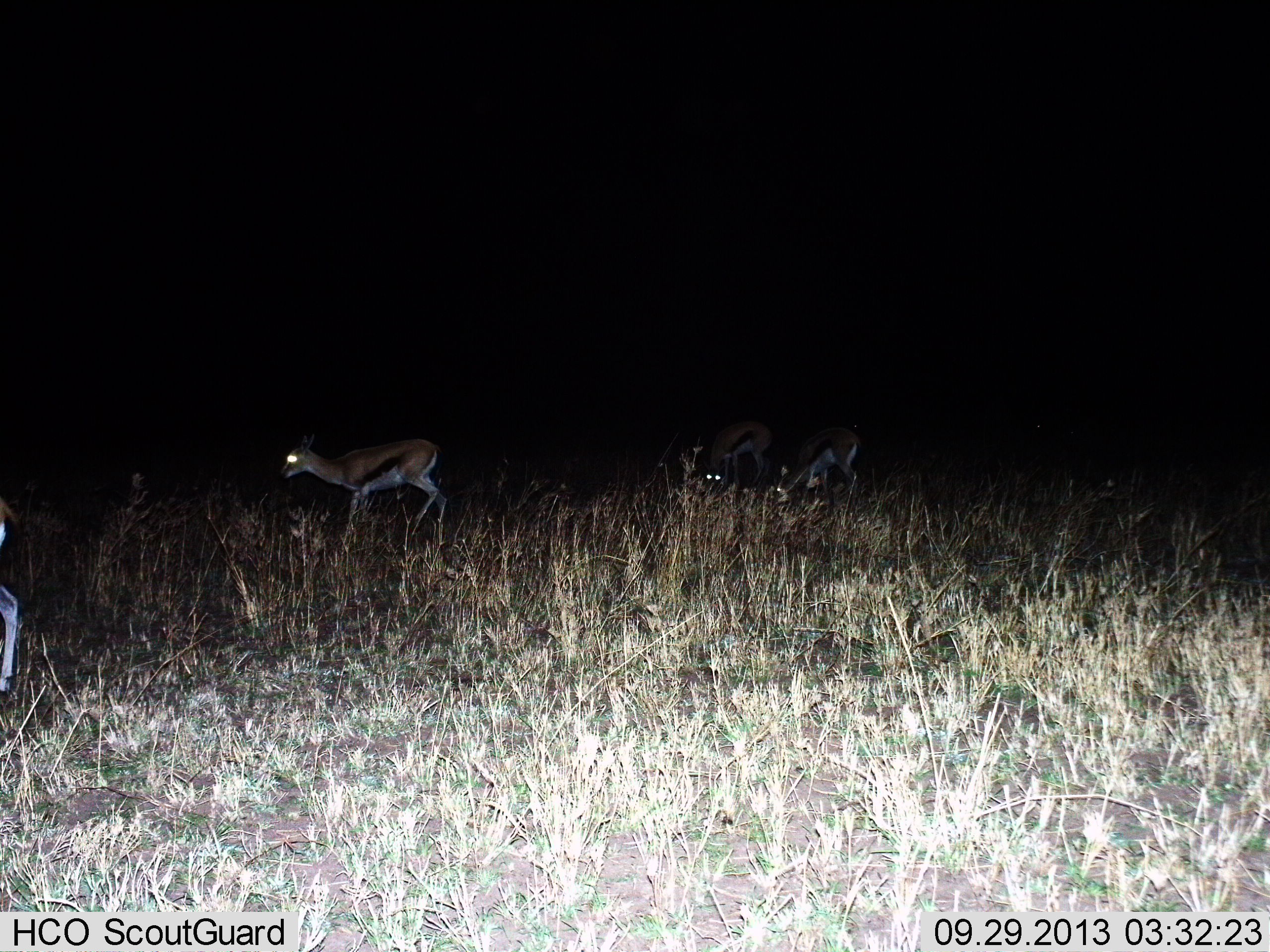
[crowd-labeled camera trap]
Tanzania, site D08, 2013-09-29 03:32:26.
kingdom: Animalia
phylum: Chordata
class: Mammalia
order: Artiodactyla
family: Bovidae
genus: Eudorcas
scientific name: Eudorcas thomsonii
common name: thomson's gazelle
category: gazellethomsons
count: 4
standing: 60%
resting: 10%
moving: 10%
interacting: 10%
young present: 10%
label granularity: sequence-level